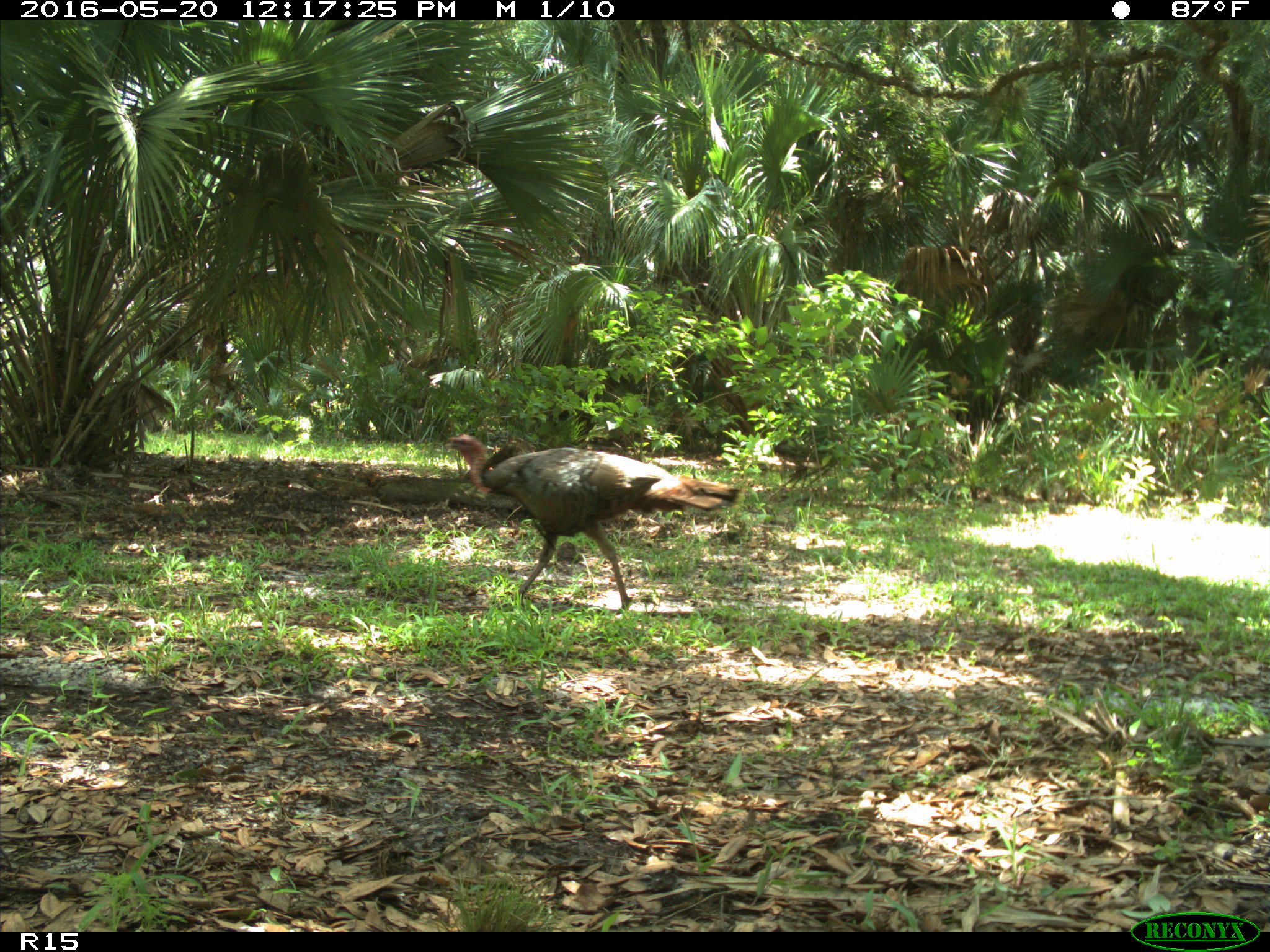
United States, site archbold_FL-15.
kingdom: Animalia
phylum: Chordata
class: Aves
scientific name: Aves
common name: birds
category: unidentified bird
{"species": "unidentified bird (birds) (Aves)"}